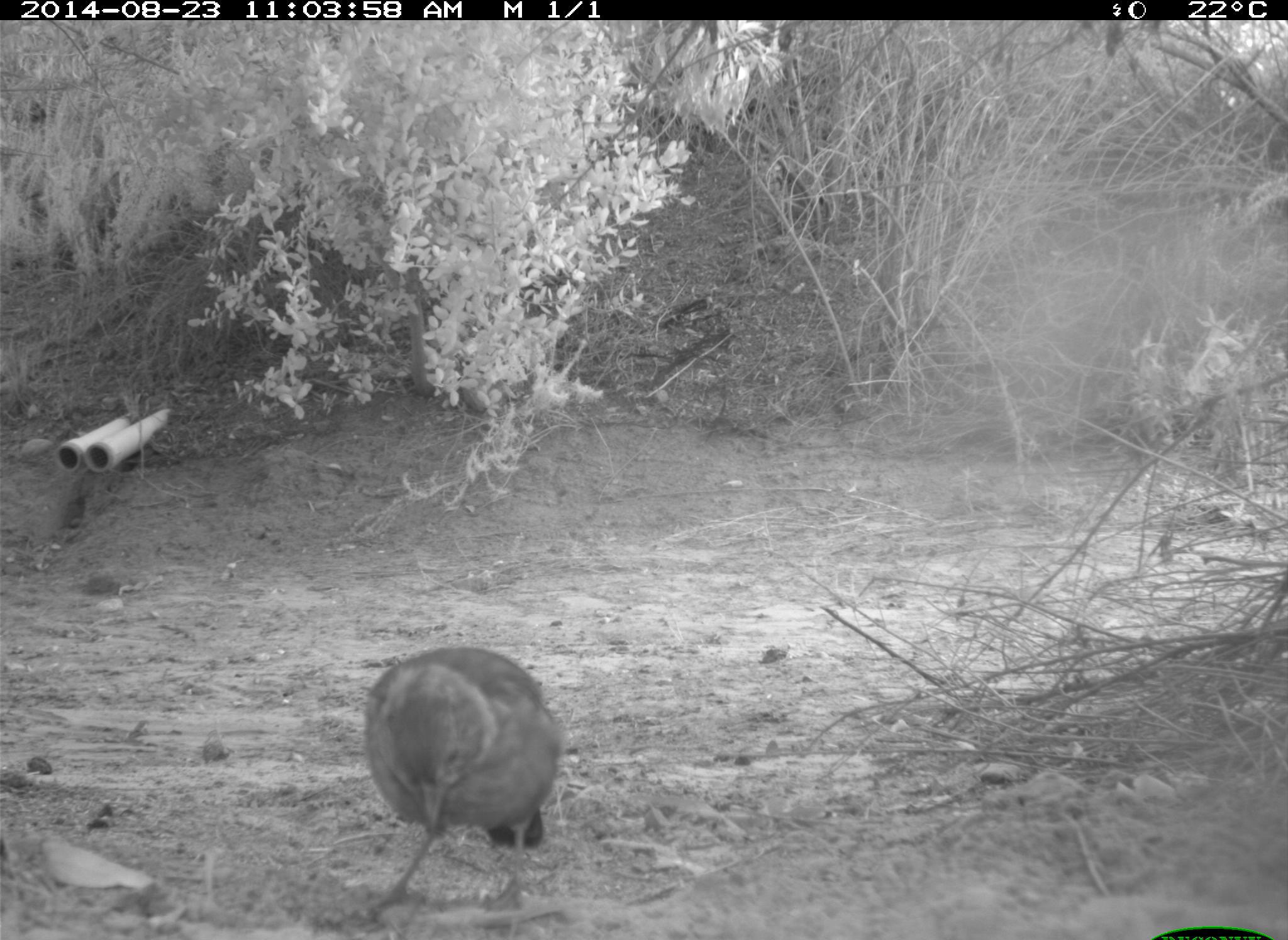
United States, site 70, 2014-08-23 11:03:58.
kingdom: Animalia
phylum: Chordata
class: Aves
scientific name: Aves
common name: bird